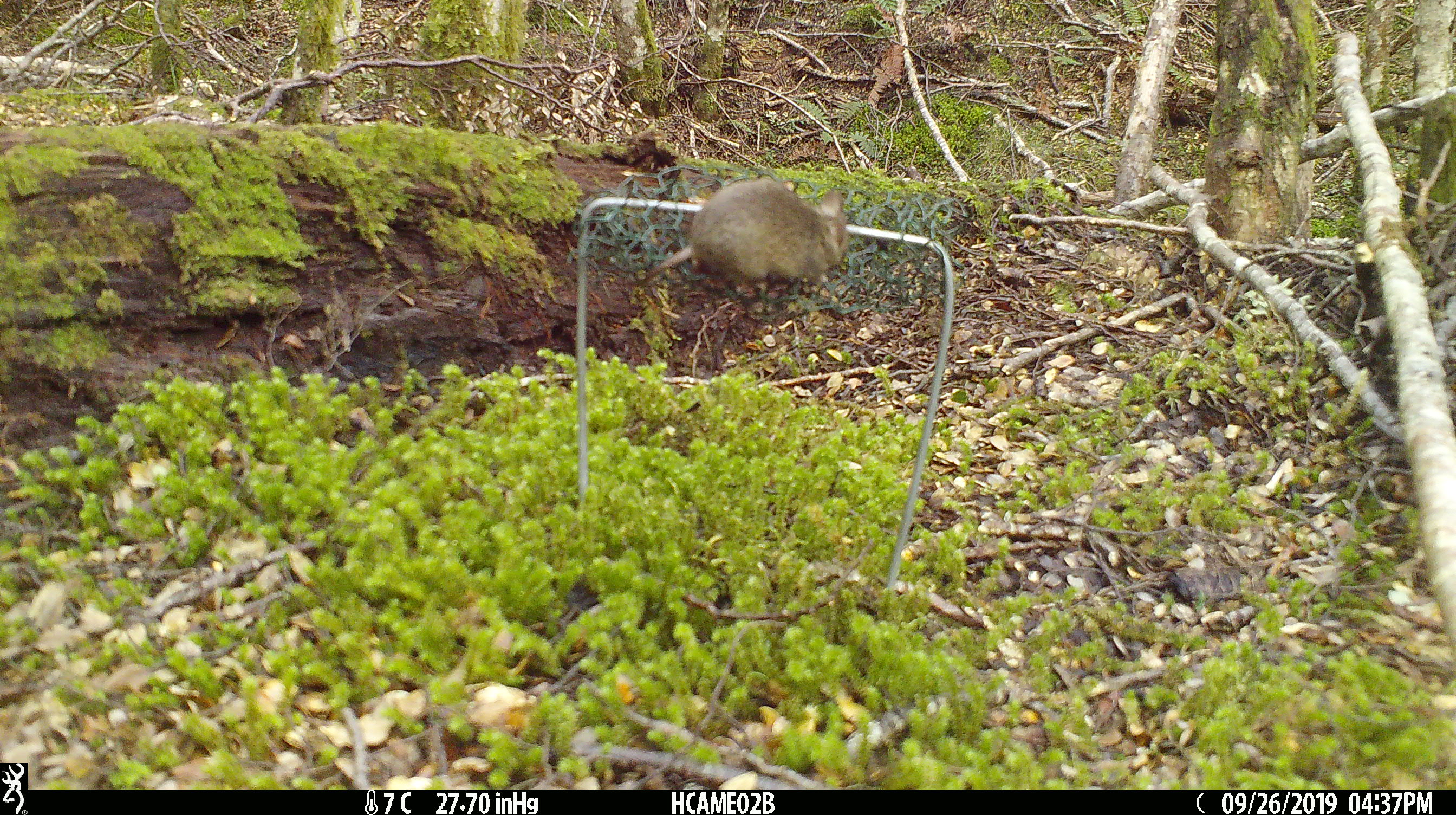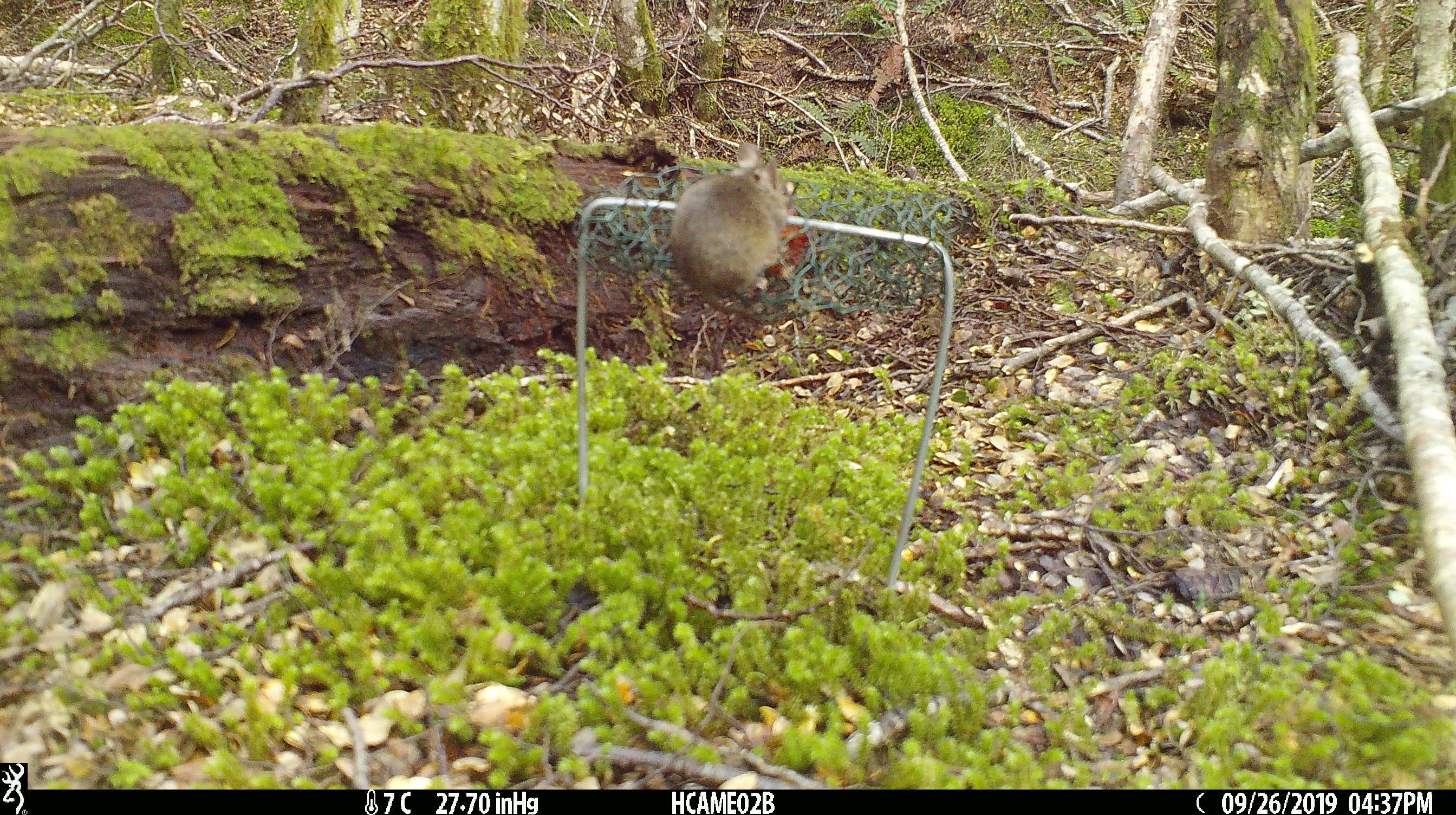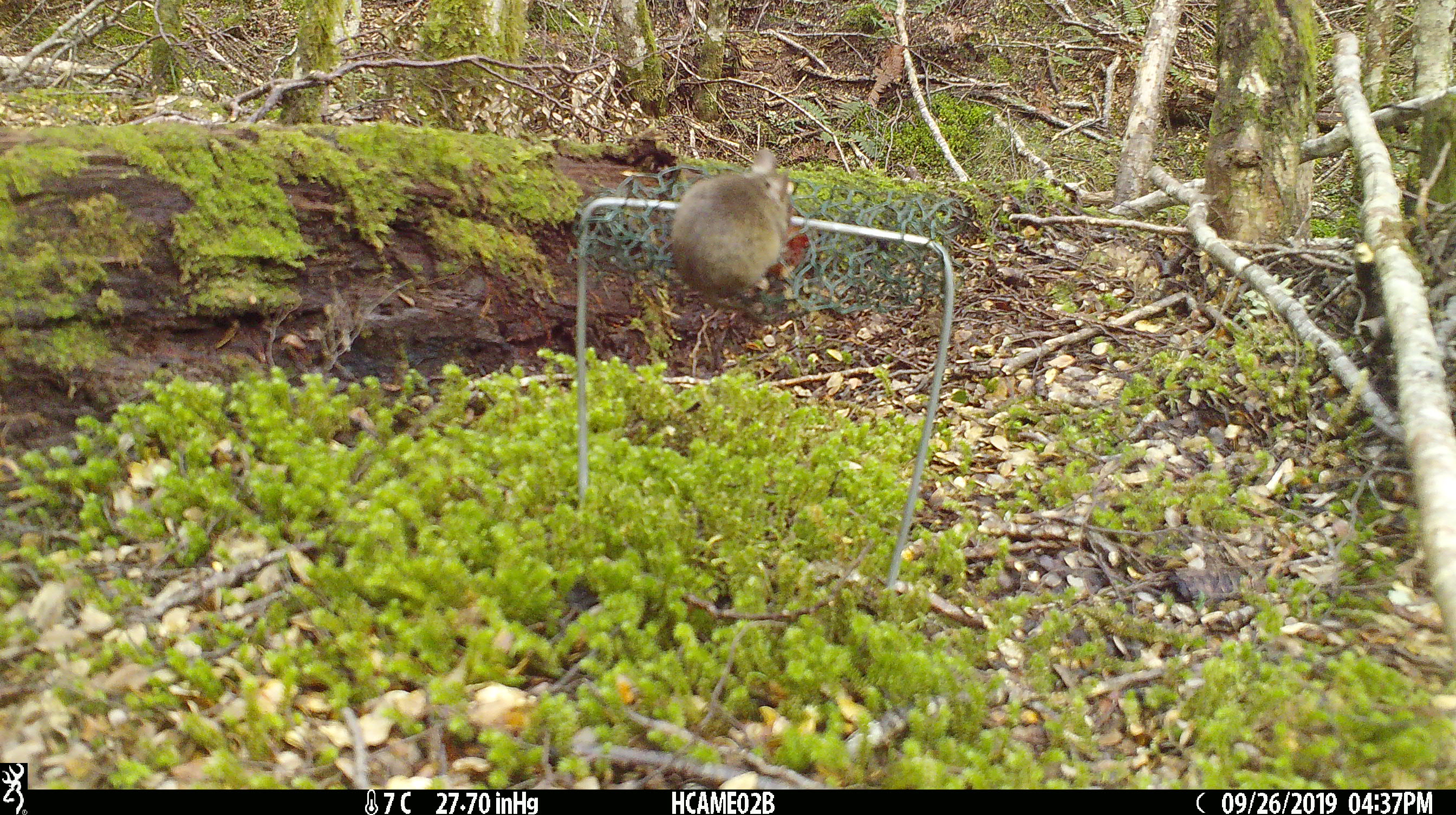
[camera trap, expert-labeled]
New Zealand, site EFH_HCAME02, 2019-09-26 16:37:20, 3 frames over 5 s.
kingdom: Animalia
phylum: Chordata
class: Mammalia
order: Rodentia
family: Muridae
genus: Mus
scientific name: Mus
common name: mouse